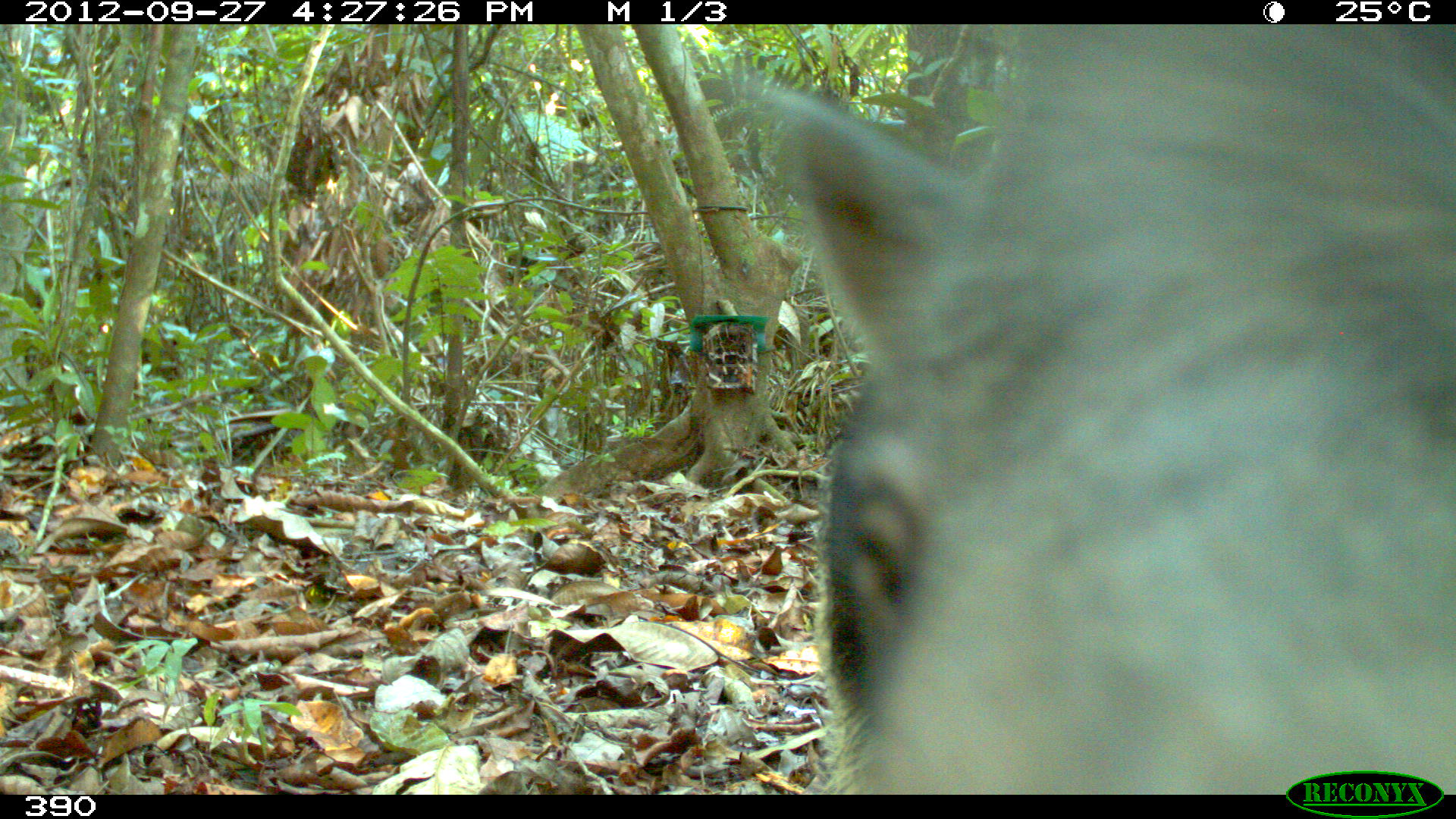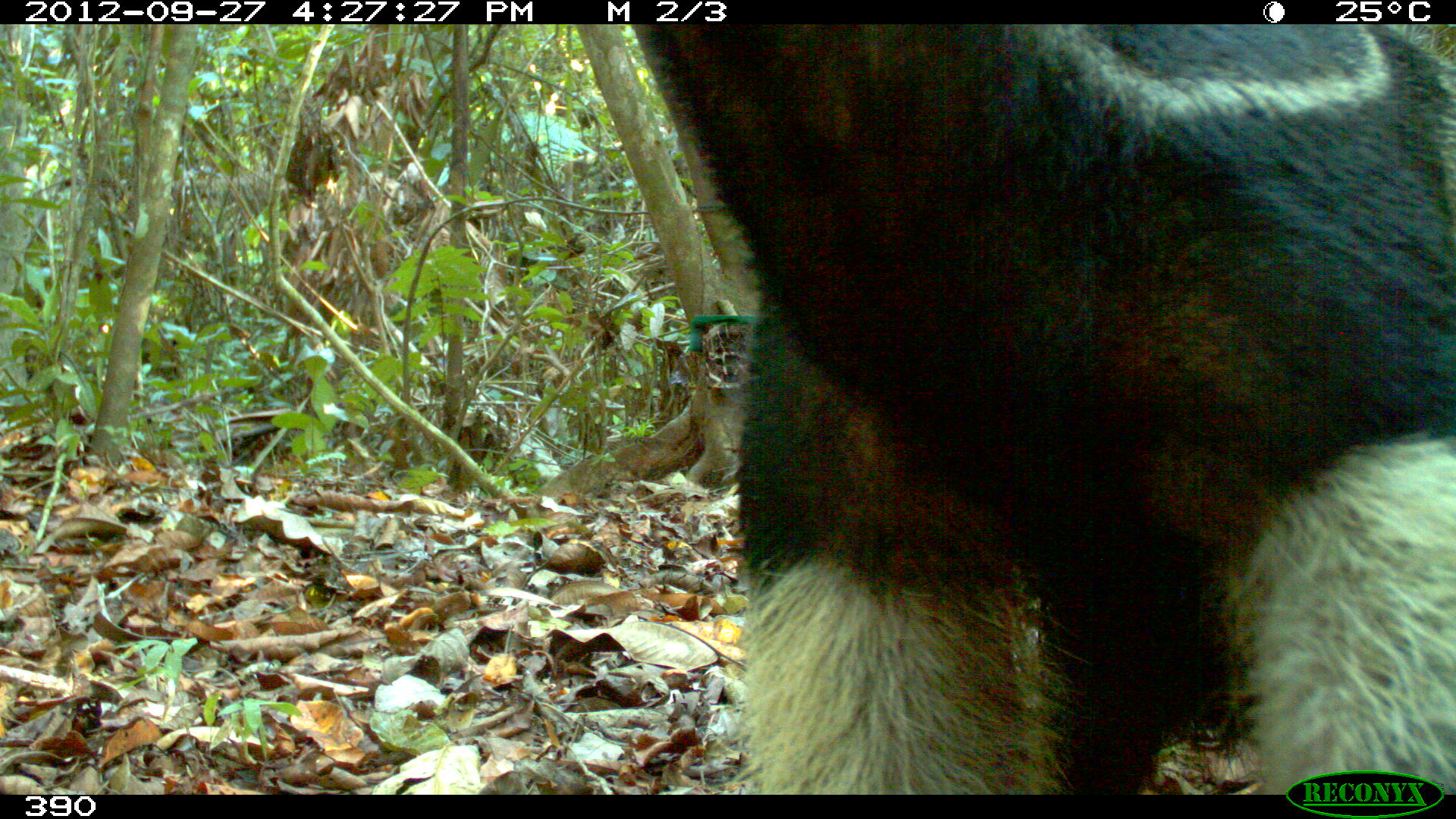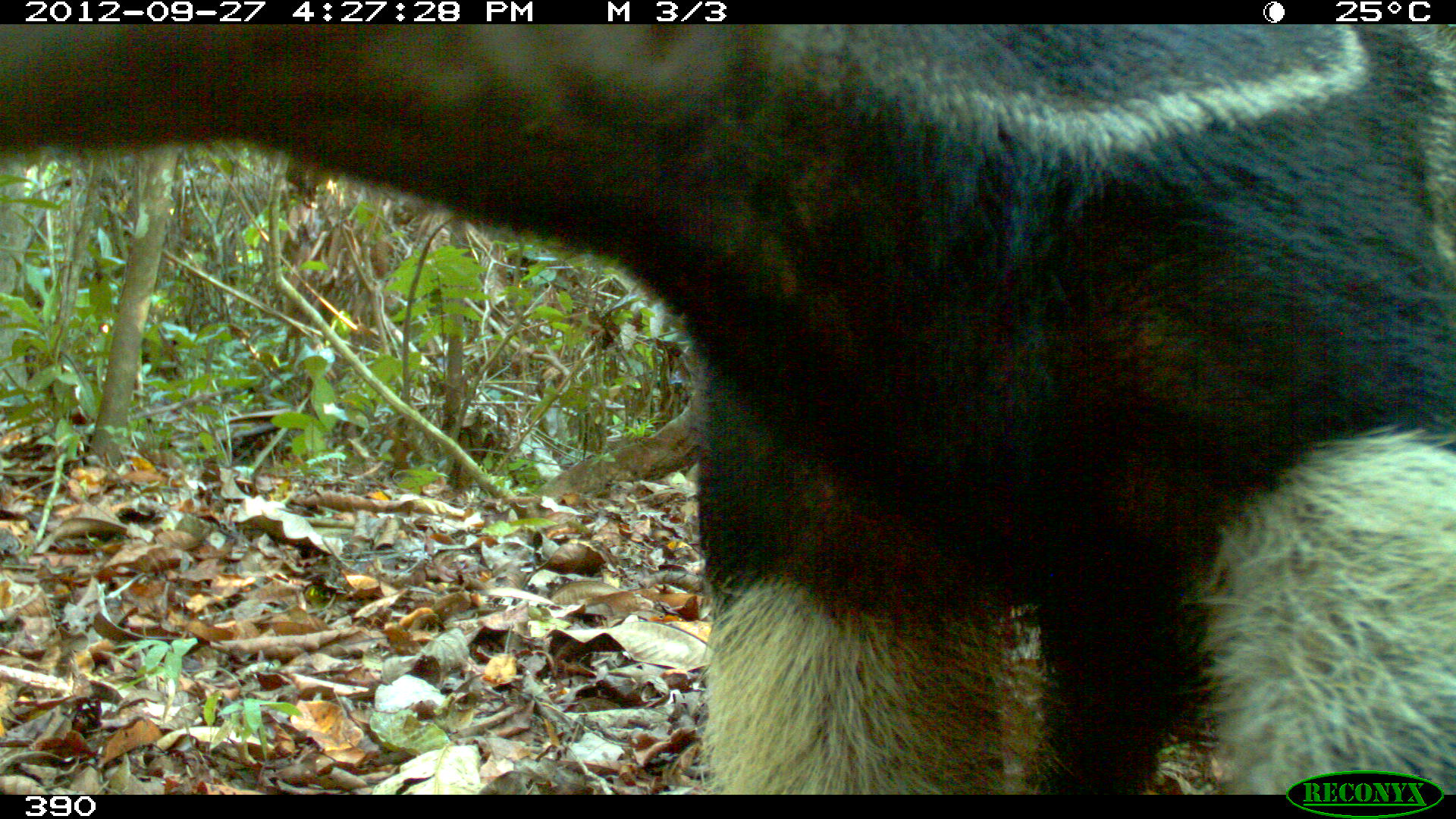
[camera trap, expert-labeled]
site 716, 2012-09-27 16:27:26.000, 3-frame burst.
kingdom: Animalia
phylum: Chordata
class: Mammalia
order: Pilosa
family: Myrmecophagidae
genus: Myrmecophaga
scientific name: Myrmecophaga tridactyla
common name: giant anteater